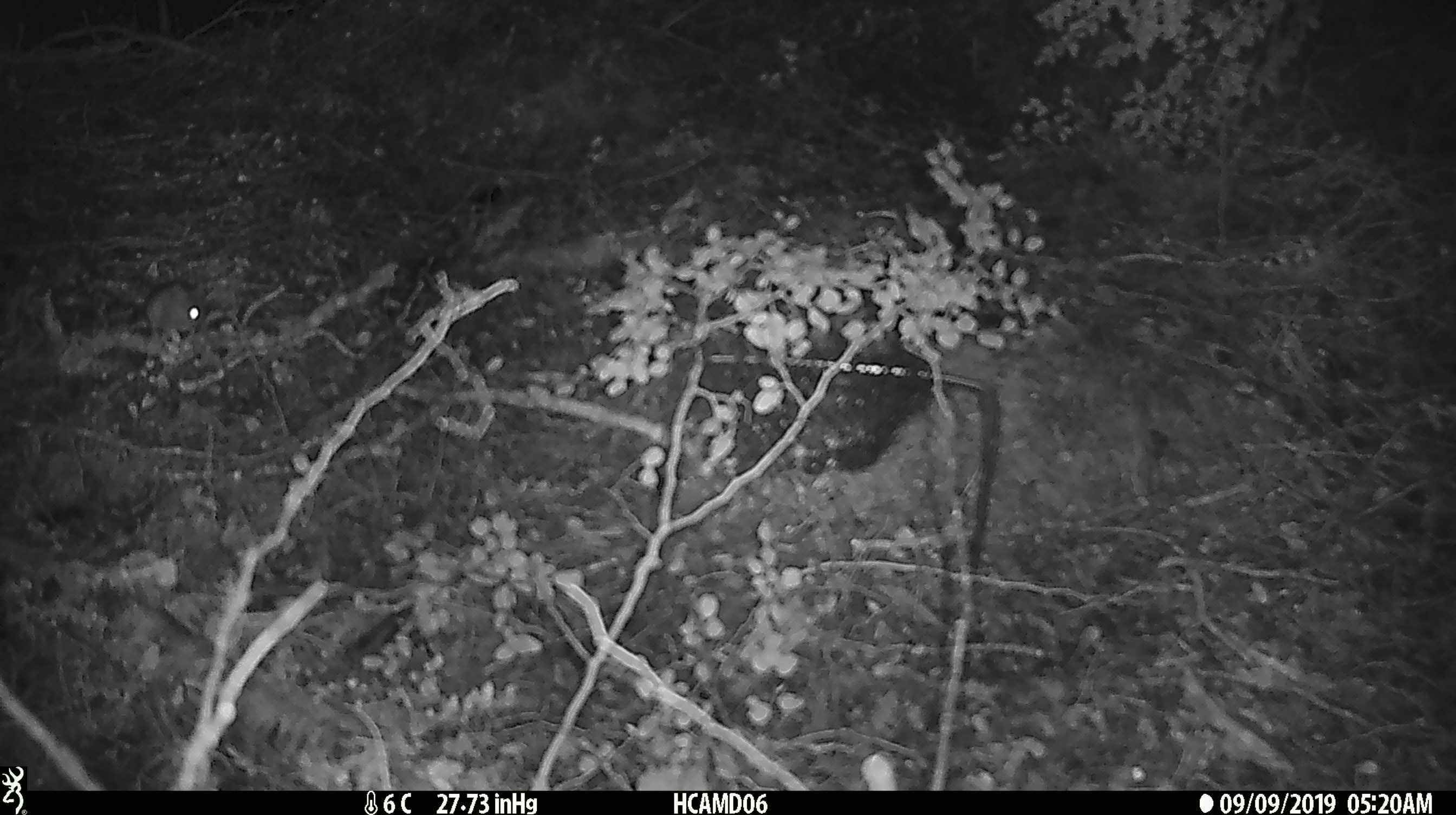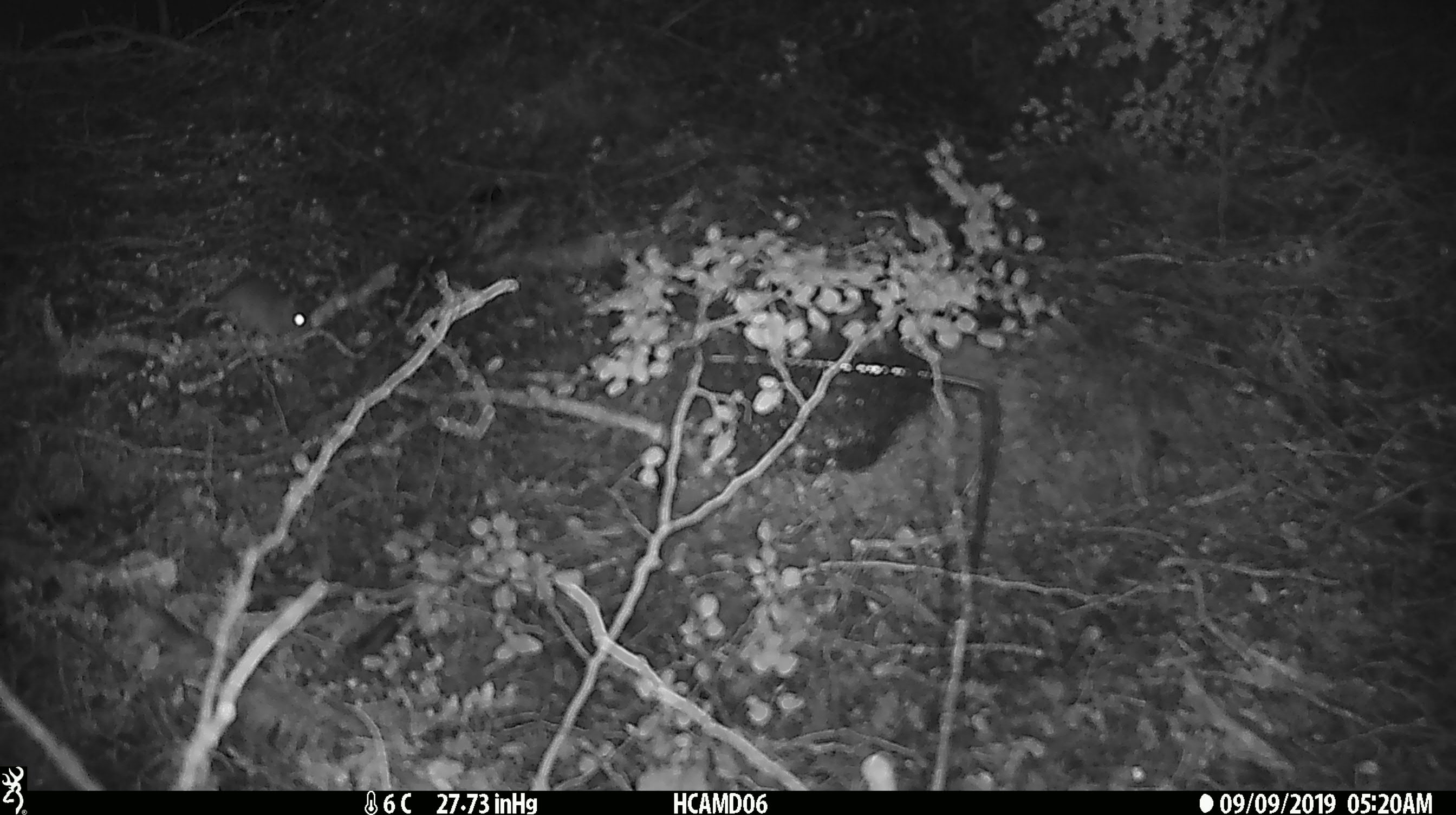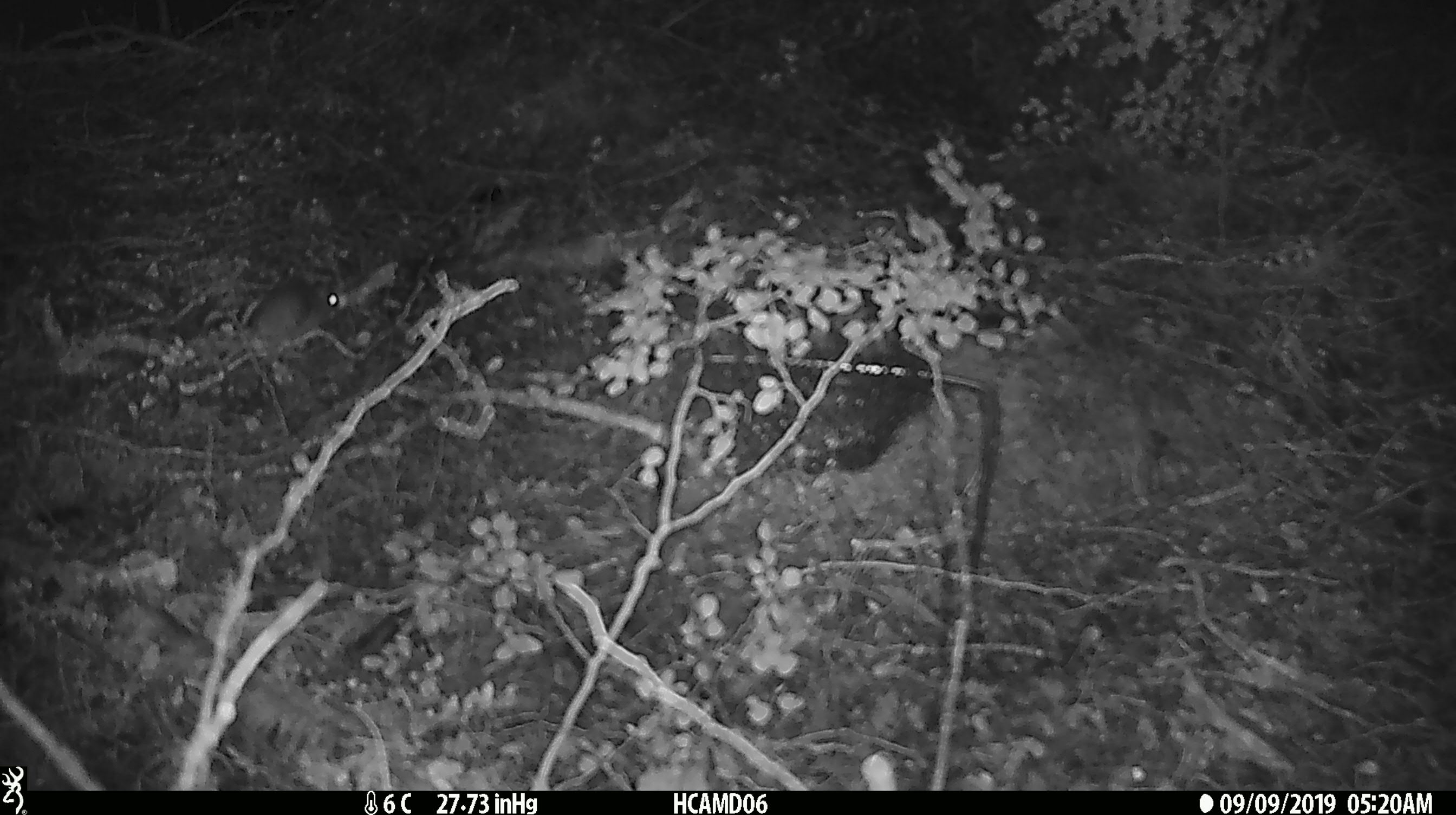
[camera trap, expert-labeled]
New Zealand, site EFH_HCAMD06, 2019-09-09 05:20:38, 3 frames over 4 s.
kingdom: Animalia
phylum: Chordata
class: Mammalia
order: Rodentia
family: Muridae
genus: Mus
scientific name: Mus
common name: mouse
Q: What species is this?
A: Mouse (Mus).